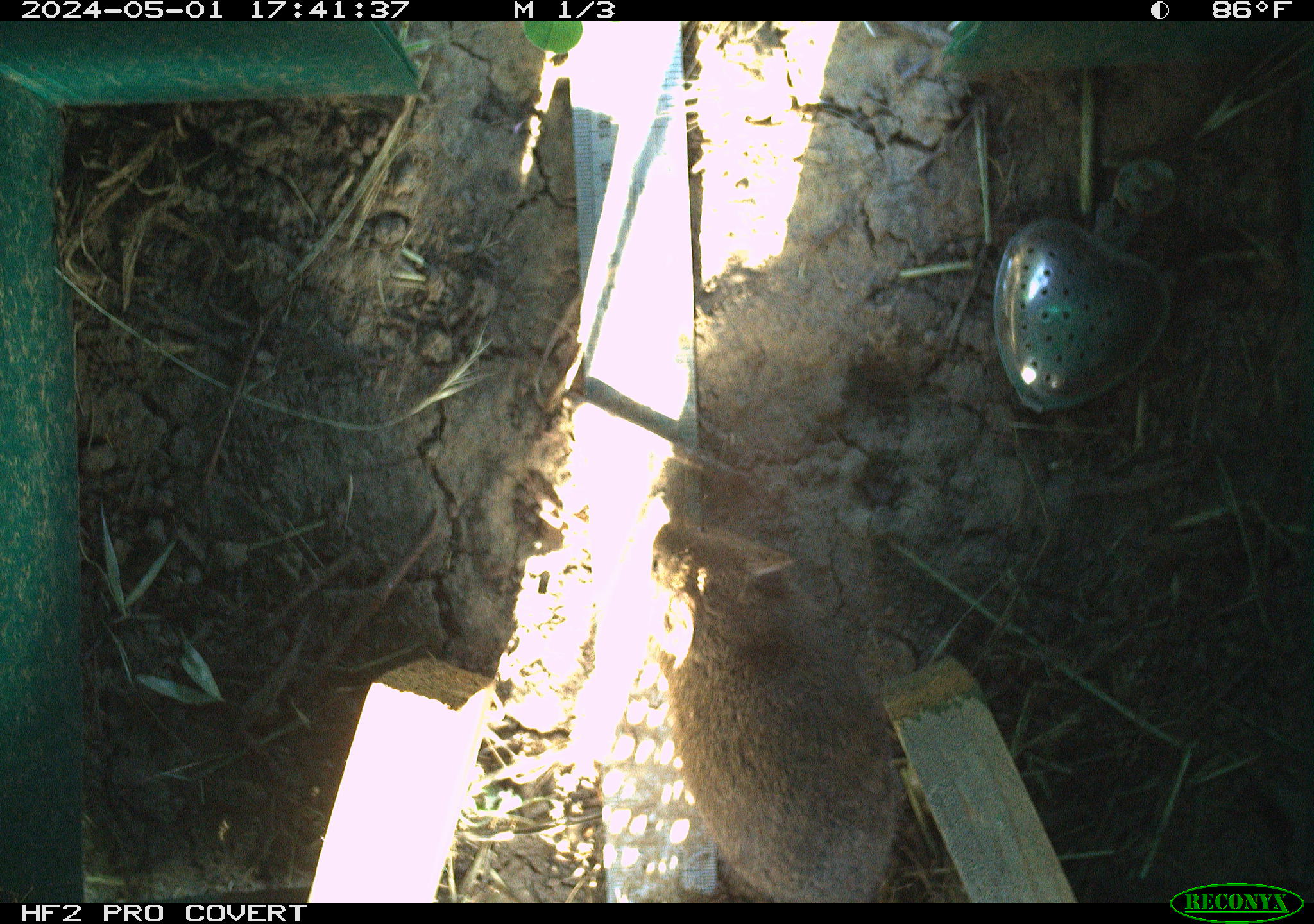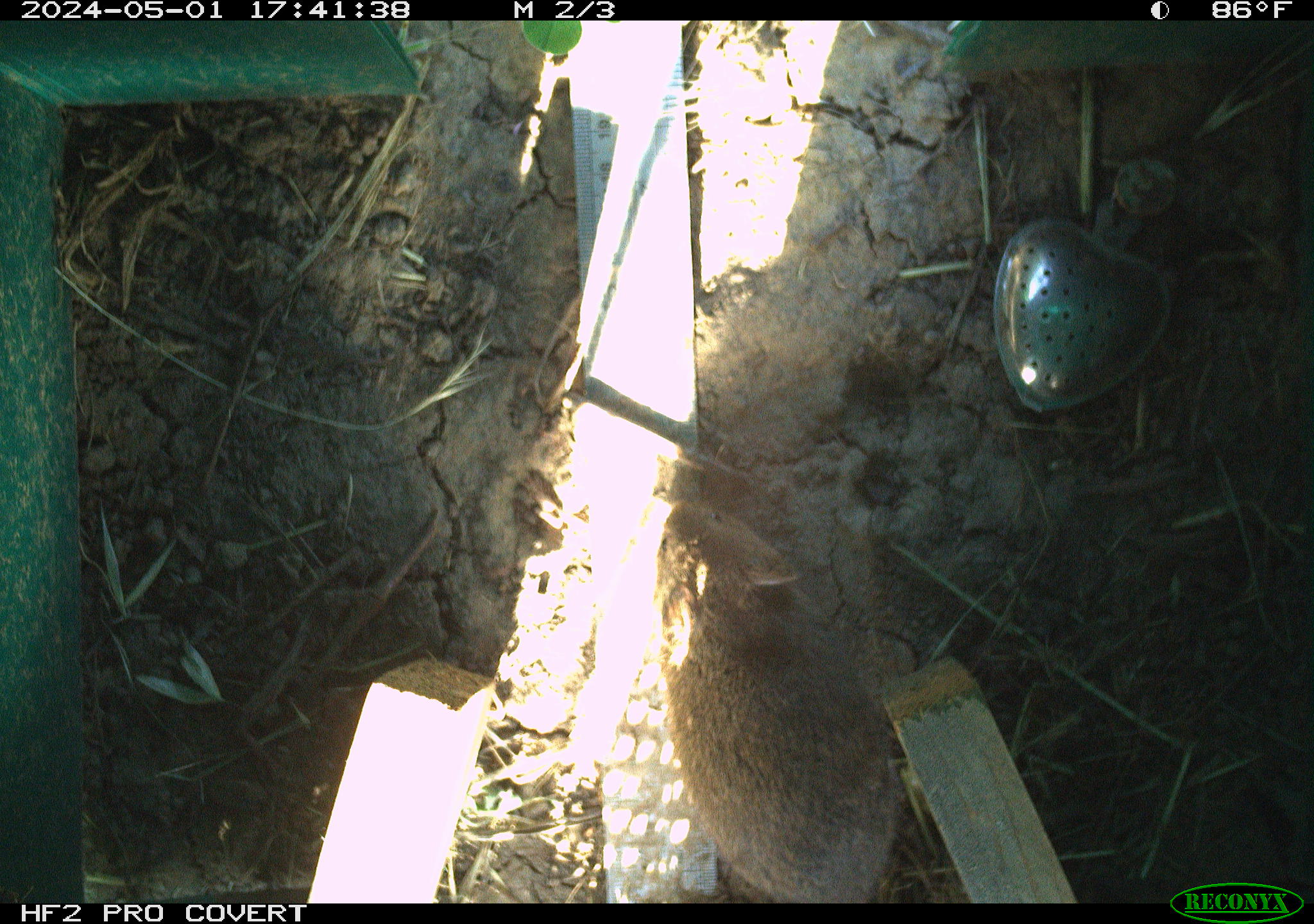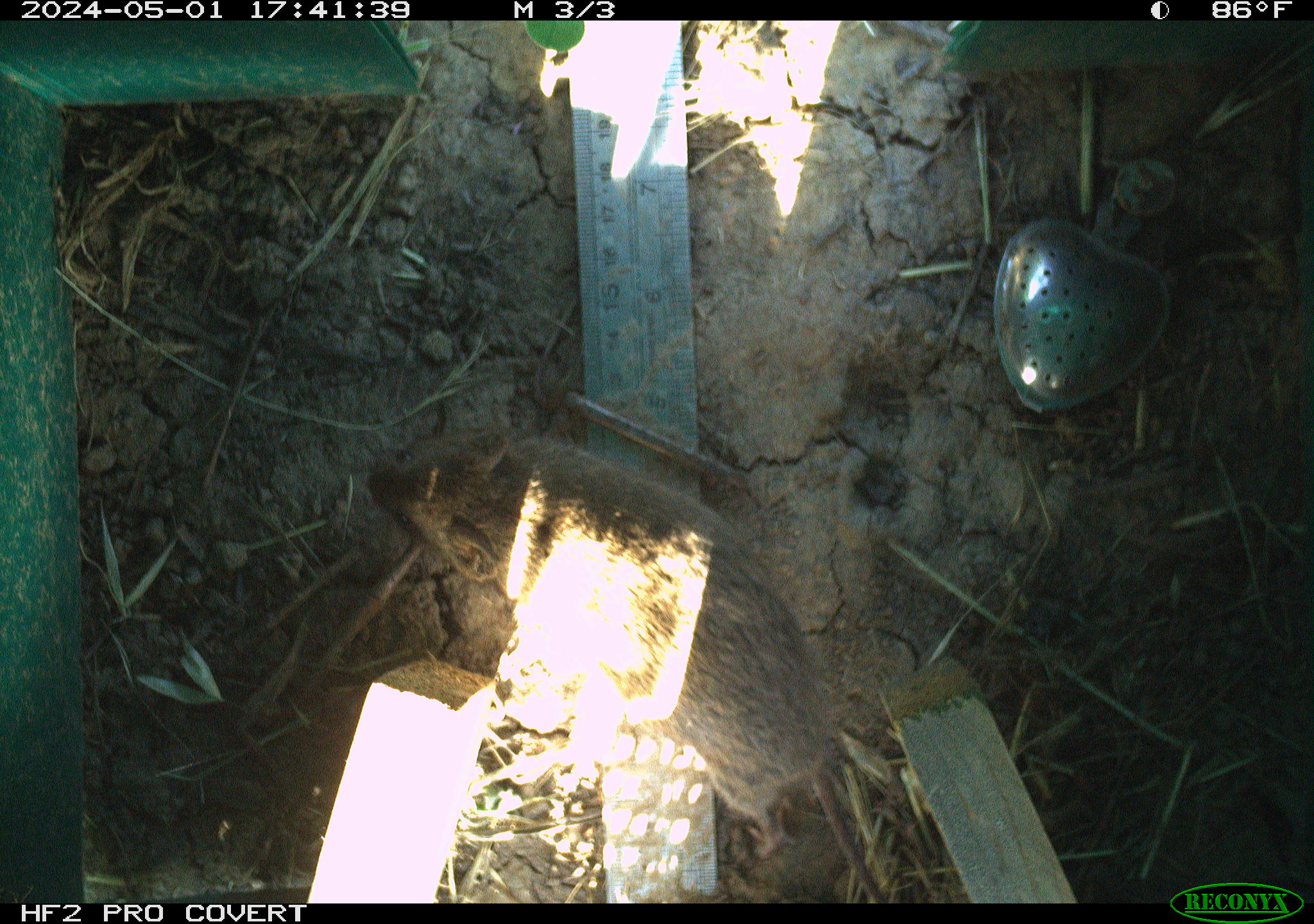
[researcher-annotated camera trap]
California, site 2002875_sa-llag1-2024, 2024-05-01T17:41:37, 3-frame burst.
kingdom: Animalia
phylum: Chordata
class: Mammalia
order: Rodentia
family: Cricetidae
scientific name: Arvicolinae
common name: voles, lemmings, and muskrats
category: arvicolinae subfamily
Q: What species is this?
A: Arvicolinae subfamily (voles, lemmings, and muskrats) (Arvicolinae).